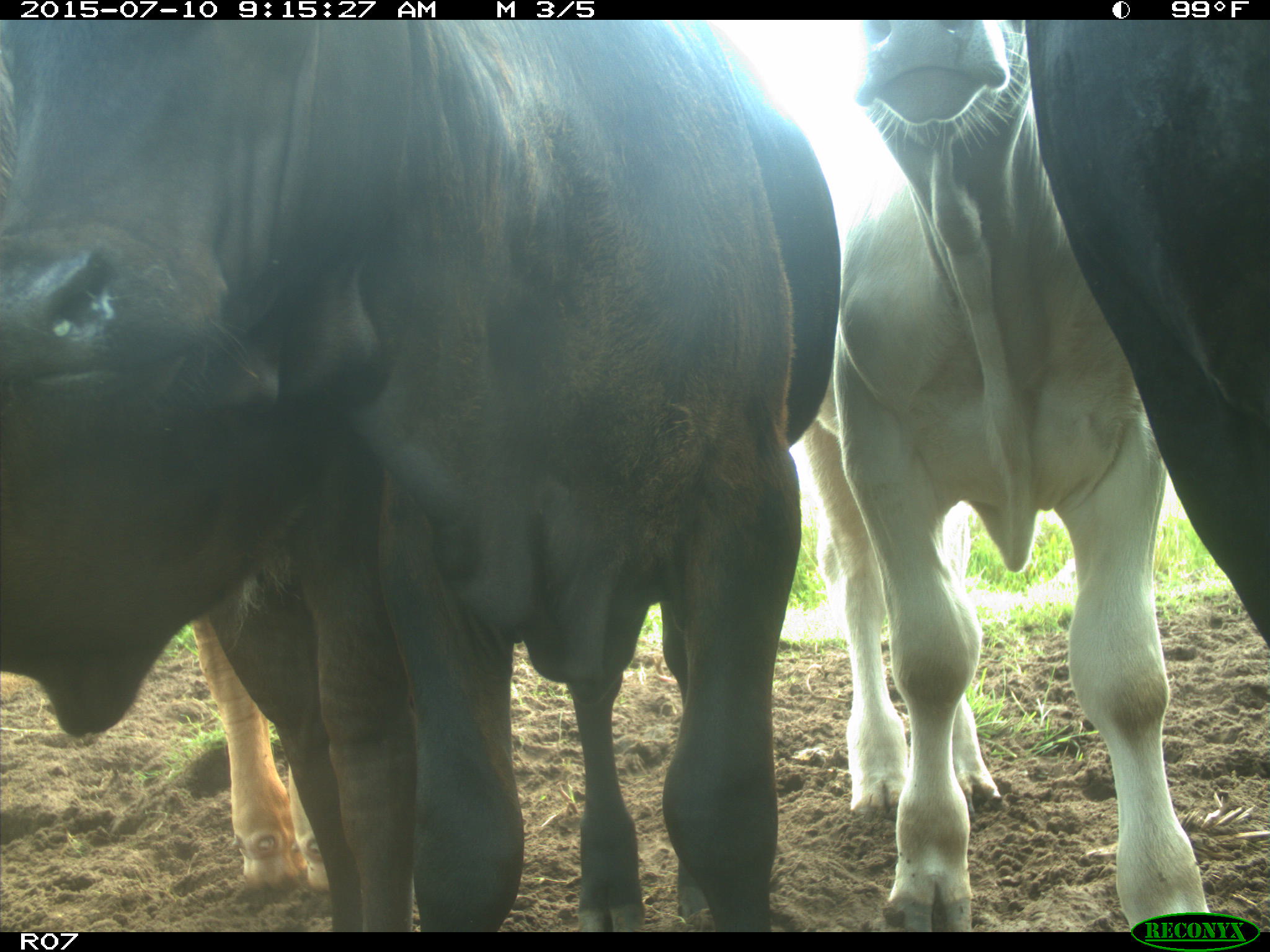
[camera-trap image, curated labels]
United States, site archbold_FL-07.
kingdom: Animalia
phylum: Chordata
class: Mammalia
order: Artiodactyla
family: Bovidae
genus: Bos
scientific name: Bos taurus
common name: domestic cow